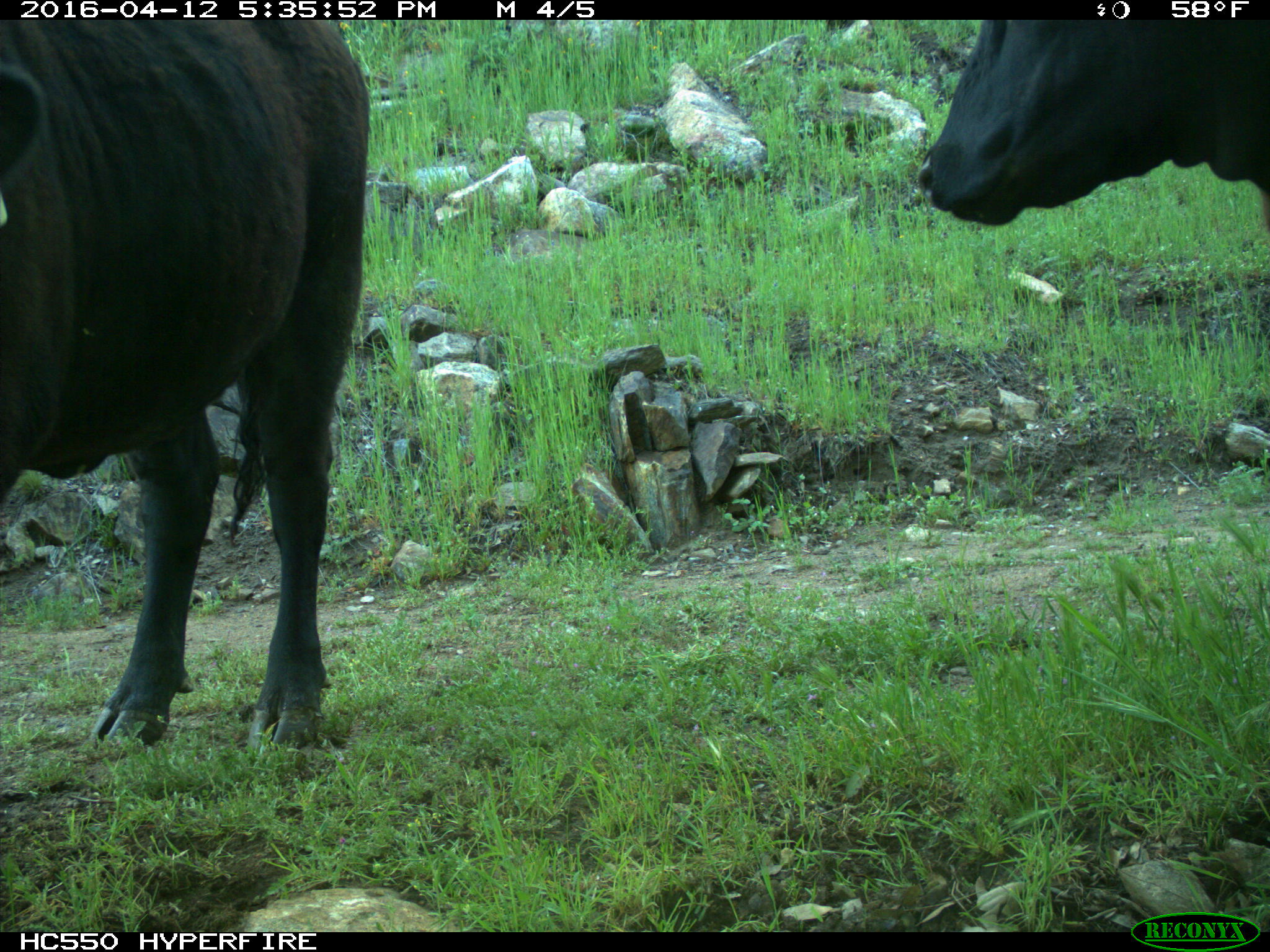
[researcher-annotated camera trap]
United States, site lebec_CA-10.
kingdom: Animalia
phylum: Chordata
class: Mammalia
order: Artiodactyla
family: Bovidae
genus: Bos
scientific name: Bos taurus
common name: domestic cow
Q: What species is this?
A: Bos taurus (domestic cow).